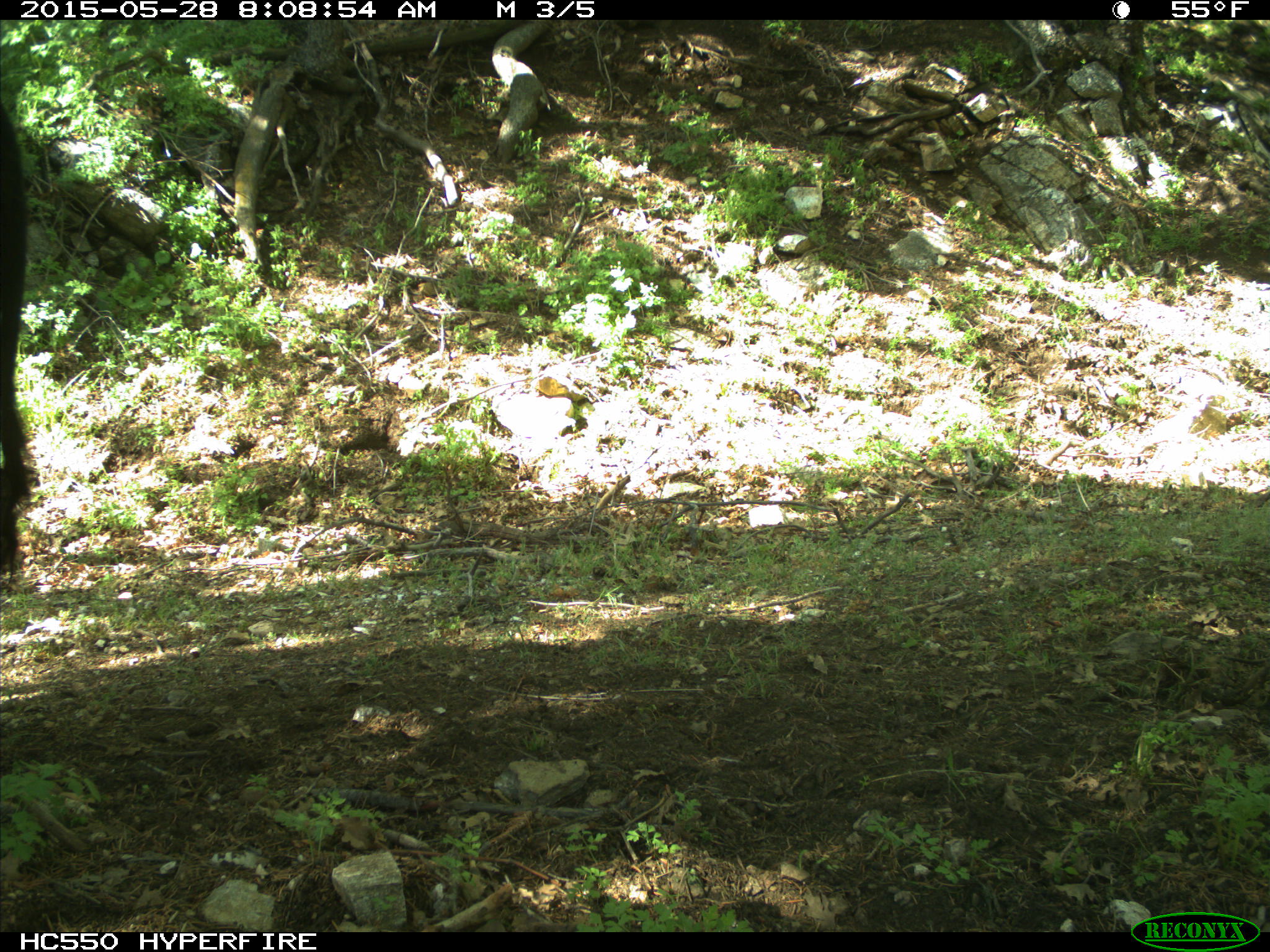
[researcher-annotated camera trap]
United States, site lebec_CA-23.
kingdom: Animalia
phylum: Chordata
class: Mammalia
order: Artiodactyla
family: Bovidae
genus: Bos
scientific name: Bos taurus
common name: domestic cow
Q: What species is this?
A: Bos taurus (domestic cow).